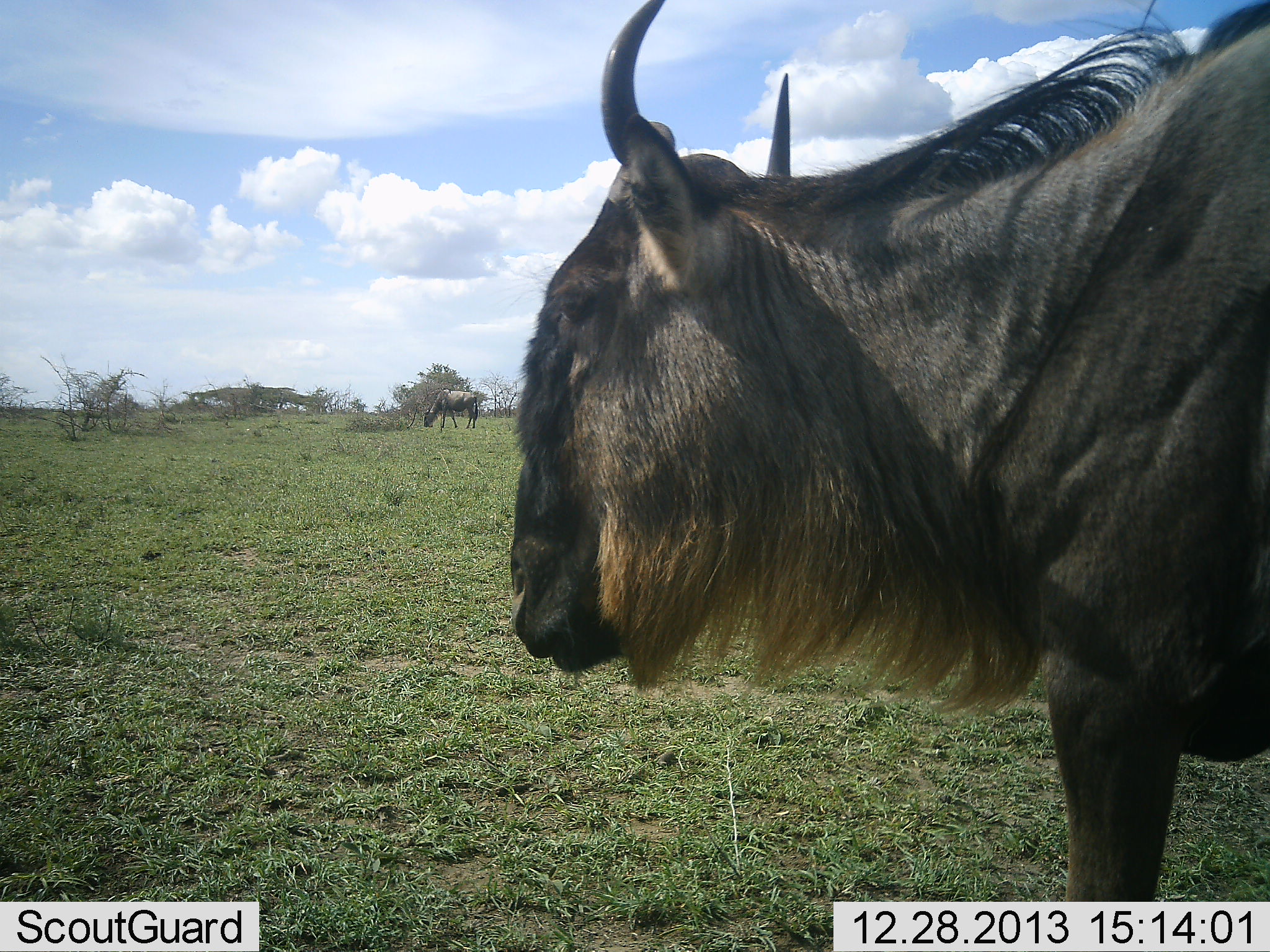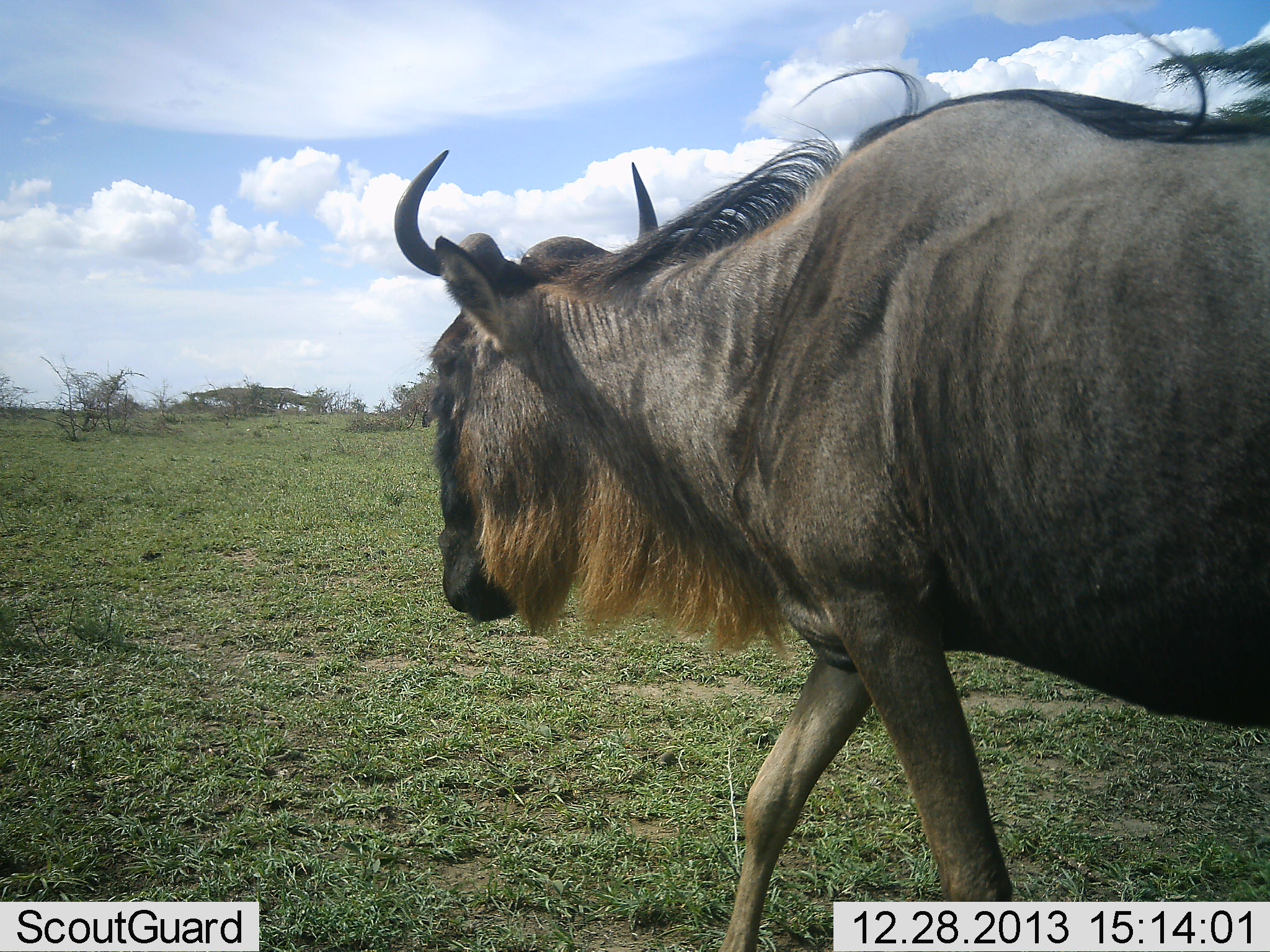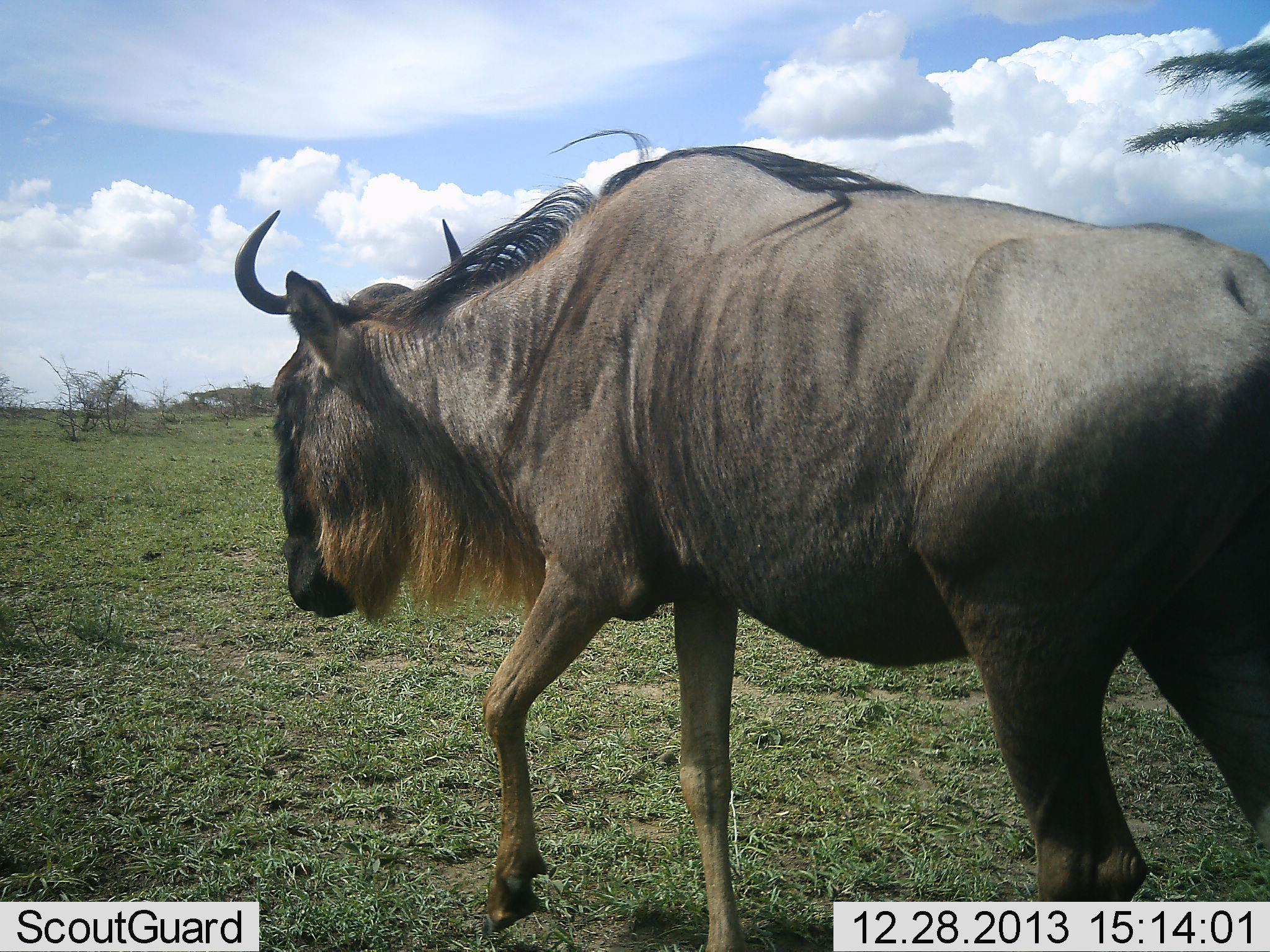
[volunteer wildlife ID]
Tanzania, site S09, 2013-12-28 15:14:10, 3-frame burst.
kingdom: Animalia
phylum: Chordata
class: Mammalia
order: Artiodactyla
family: Bovidae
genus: Connochaetes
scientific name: Connochaetes taurinus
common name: blue wildebeest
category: wildebeest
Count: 2.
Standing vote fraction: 20%.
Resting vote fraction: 0%.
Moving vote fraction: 100%.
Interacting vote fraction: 0%.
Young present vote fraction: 0%.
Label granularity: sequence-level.